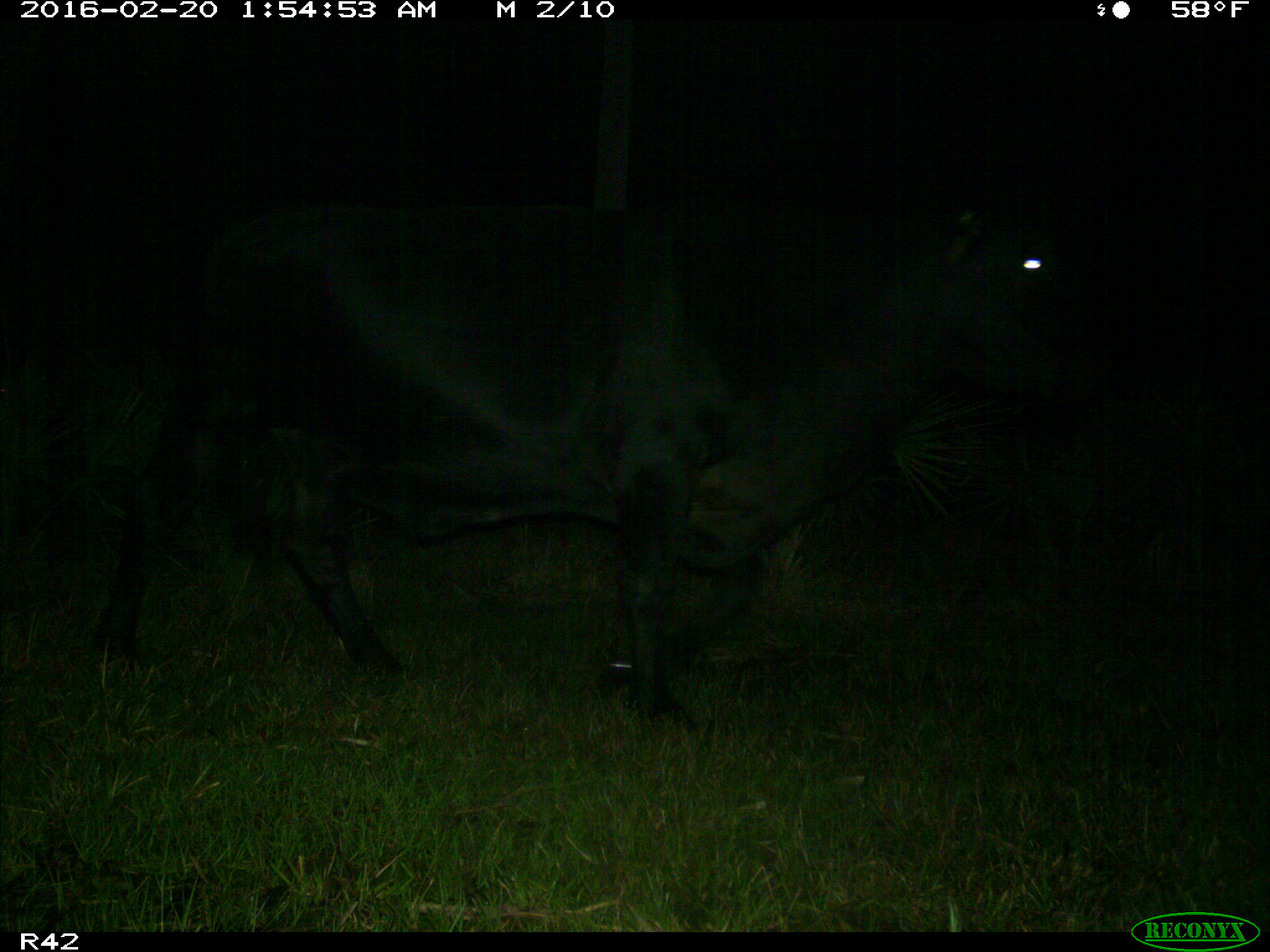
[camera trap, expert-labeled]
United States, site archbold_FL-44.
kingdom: Animalia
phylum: Chordata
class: Mammalia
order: Artiodactyla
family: Bovidae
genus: Bos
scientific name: Bos taurus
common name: domestic cow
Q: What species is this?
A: Bos taurus (domestic cow).